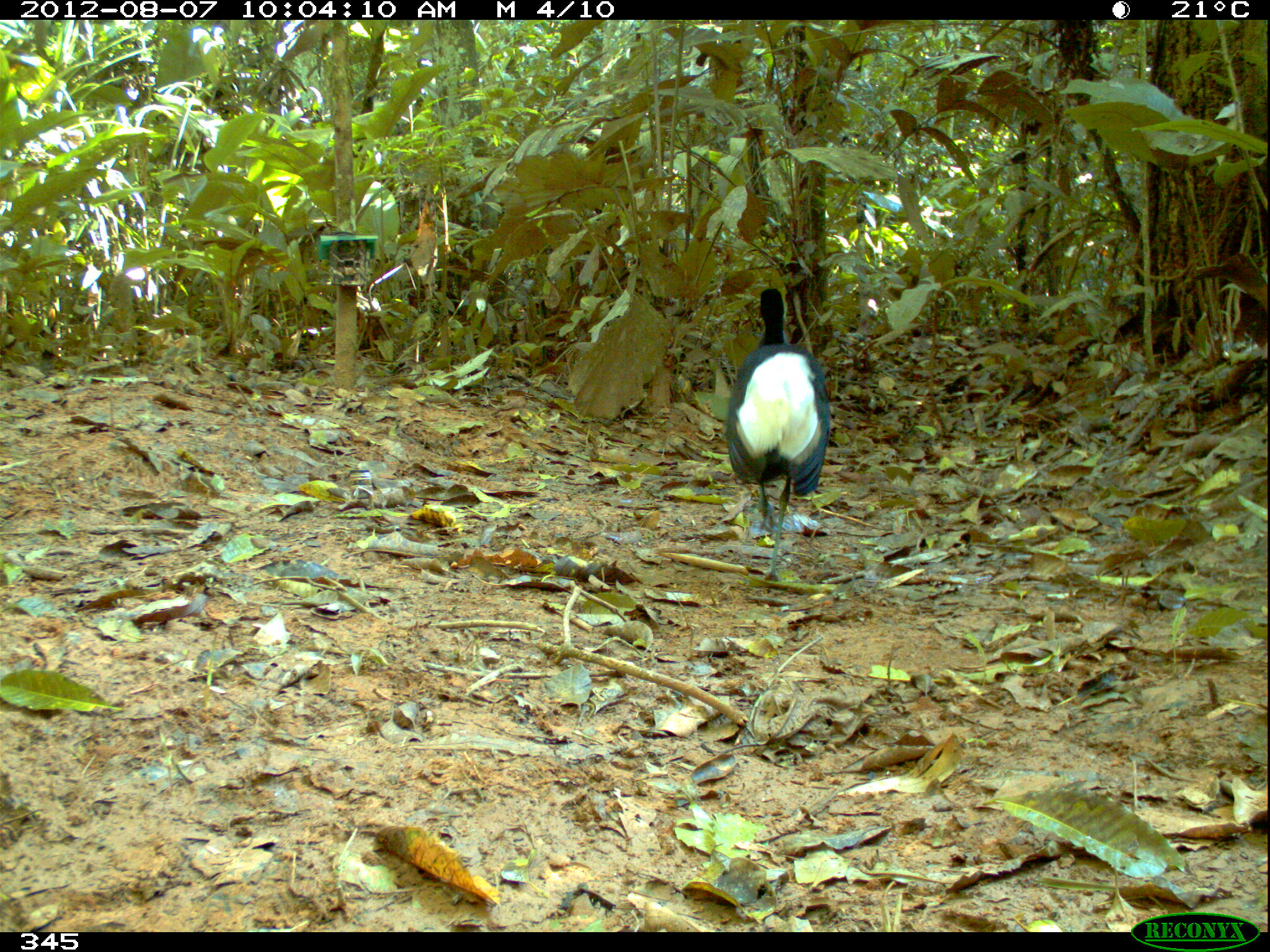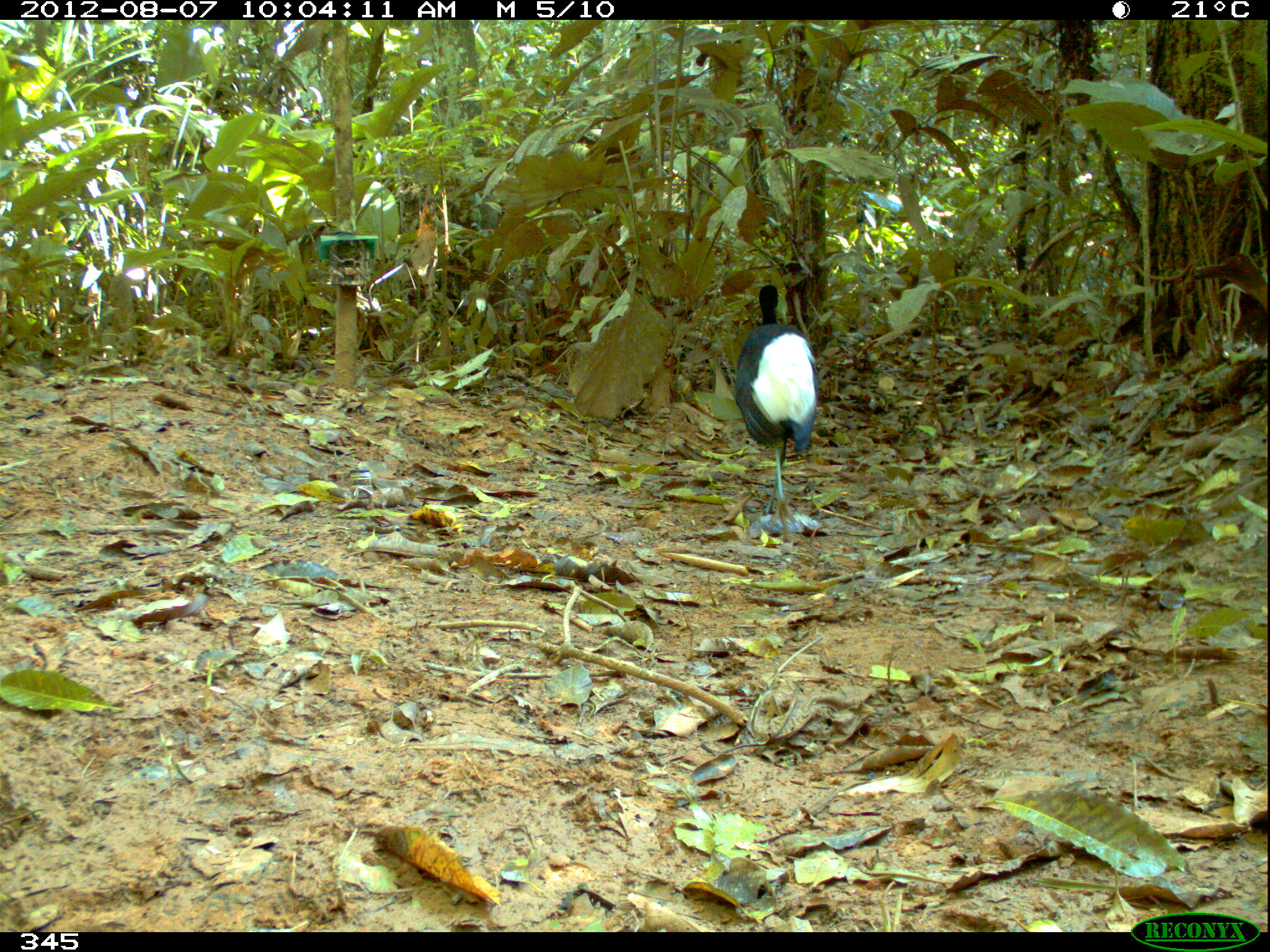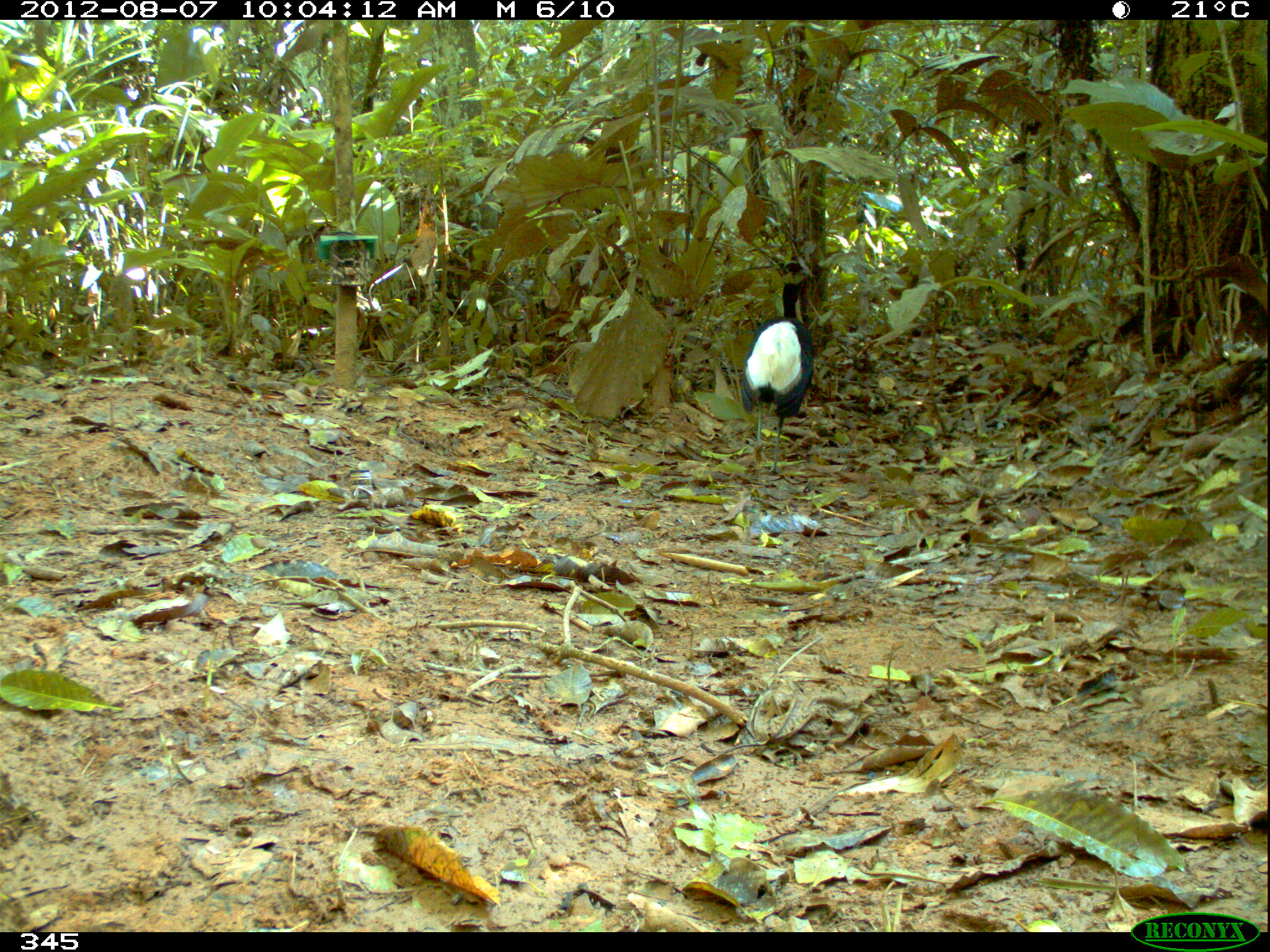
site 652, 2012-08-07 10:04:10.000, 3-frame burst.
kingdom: Animalia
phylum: Chordata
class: Aves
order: Gruiformes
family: Psophiidae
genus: Psophia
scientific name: Psophia leucoptera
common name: pale-winged trumpeter